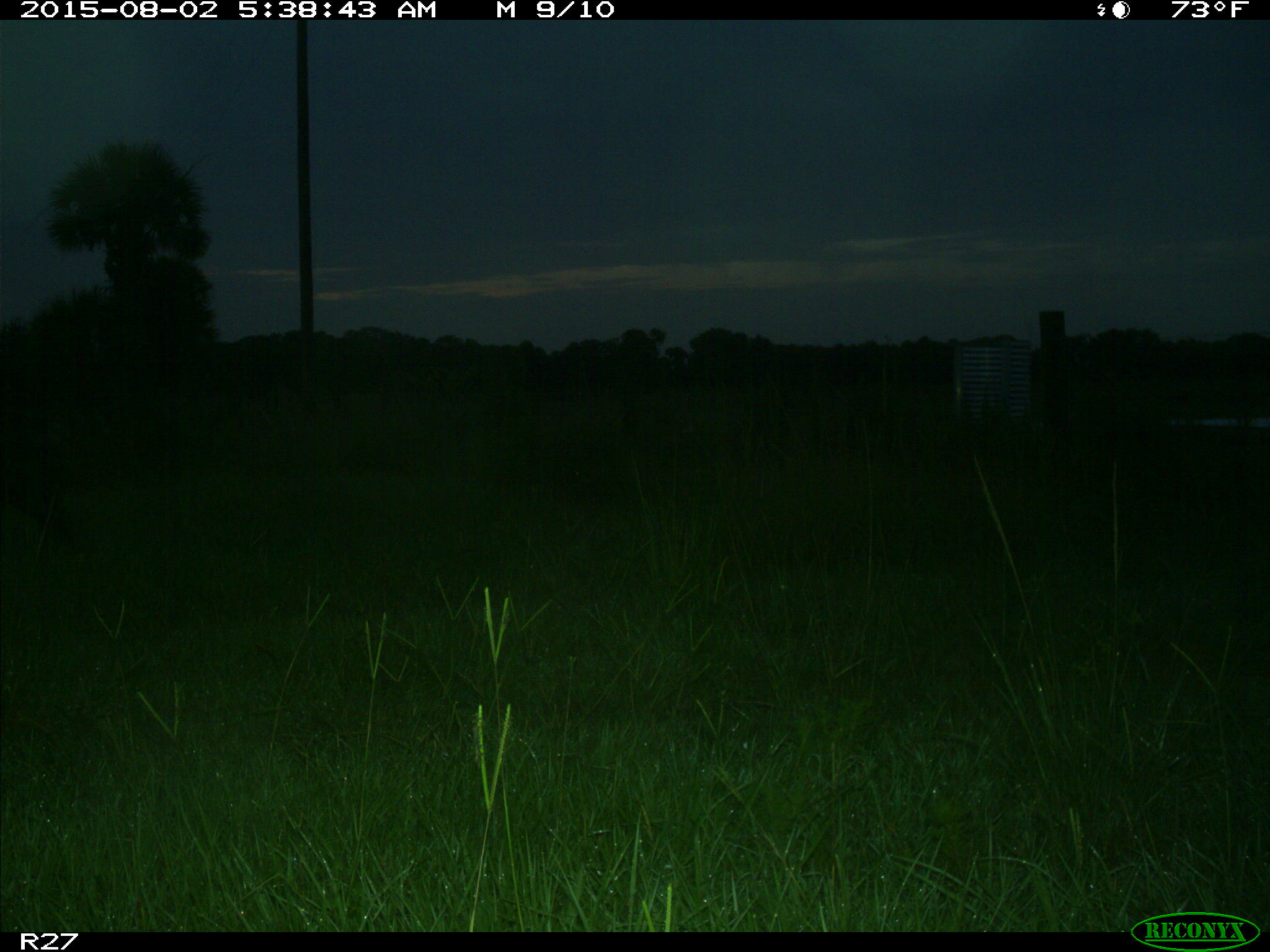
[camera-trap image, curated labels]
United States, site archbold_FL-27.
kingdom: Animalia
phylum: Chordata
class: Mammalia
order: Artiodactyla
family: Suidae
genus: Sus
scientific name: Sus scrofa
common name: wild boar